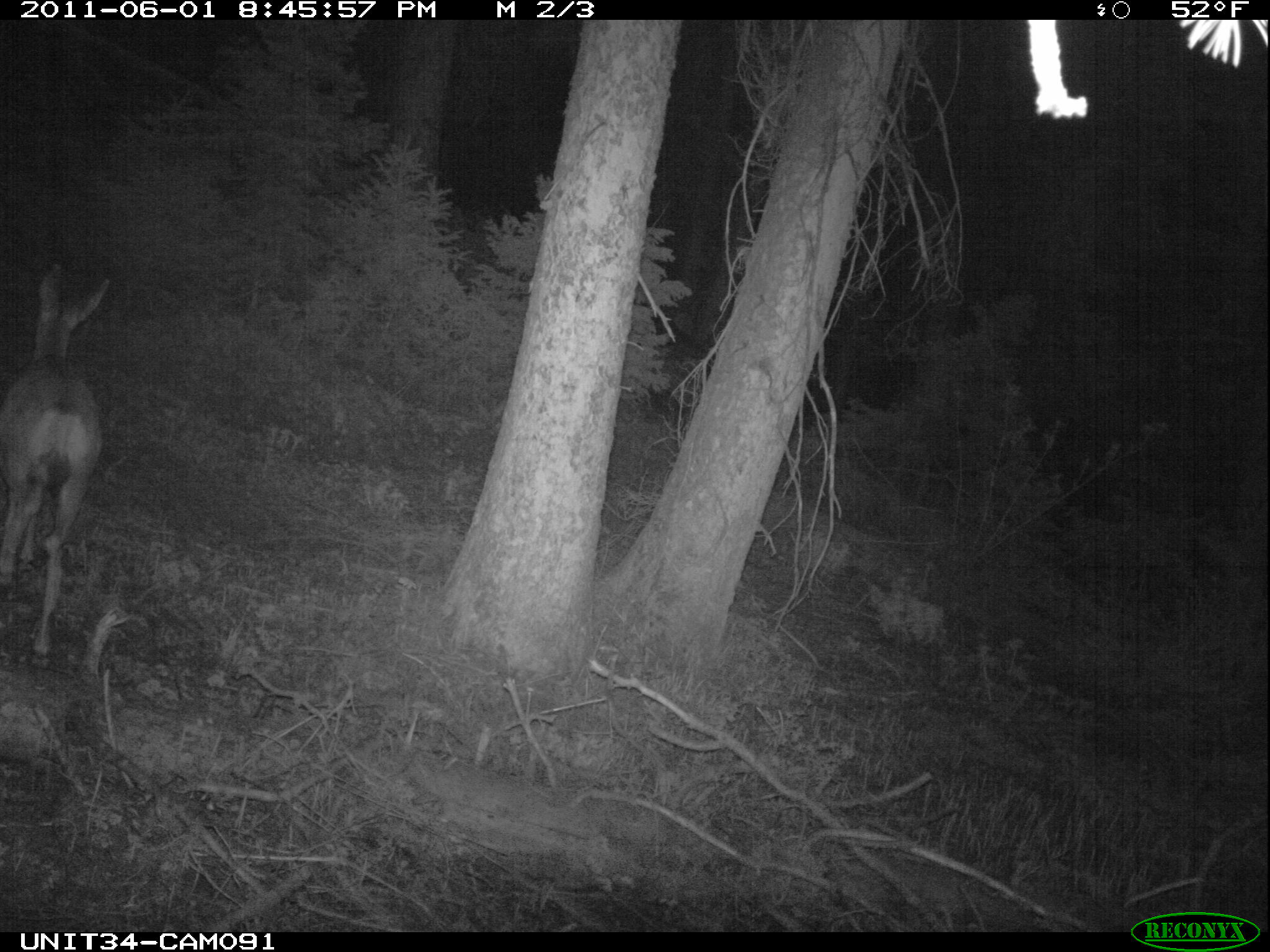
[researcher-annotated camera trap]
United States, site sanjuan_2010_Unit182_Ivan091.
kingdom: Animalia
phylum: Chordata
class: Mammalia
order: Artiodactyla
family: Cervidae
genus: Odocoileus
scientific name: Odocoileus hemionus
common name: mule deer